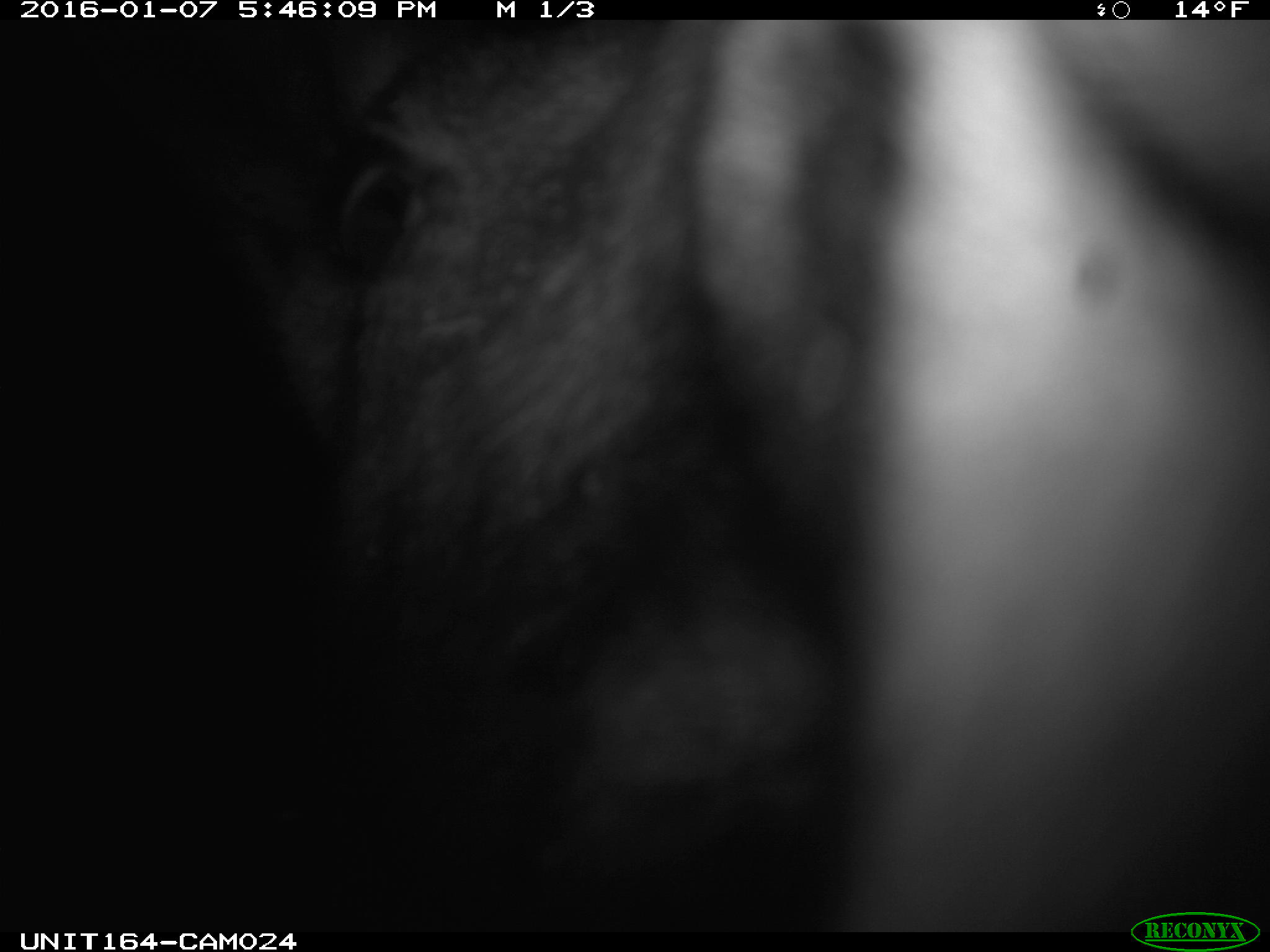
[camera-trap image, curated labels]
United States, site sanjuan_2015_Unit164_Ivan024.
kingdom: Animalia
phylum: Chordata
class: Mammalia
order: Artiodactyla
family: Cervidae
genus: Alces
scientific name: Alces alces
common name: moose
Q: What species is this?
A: Alces alces (moose).